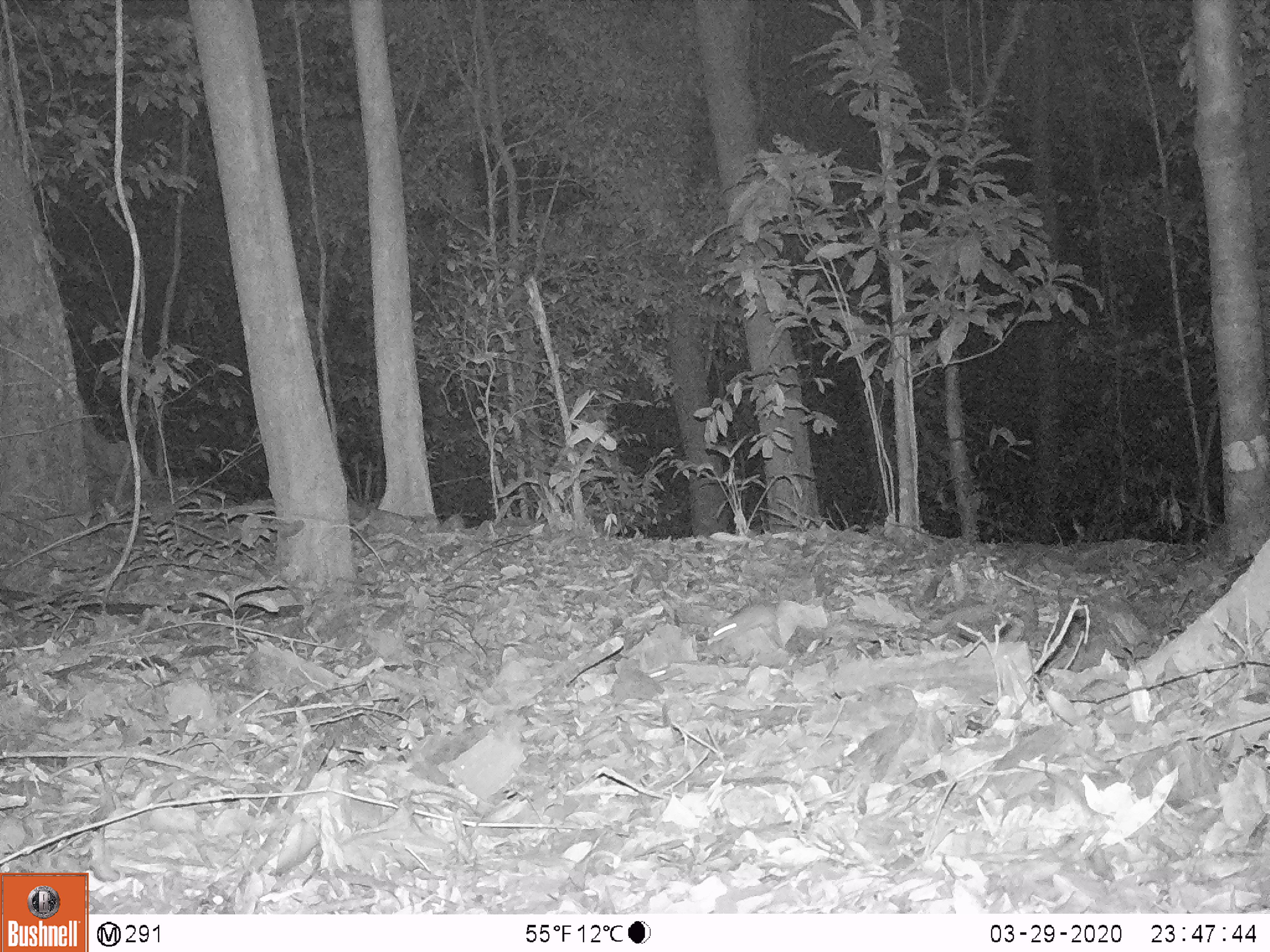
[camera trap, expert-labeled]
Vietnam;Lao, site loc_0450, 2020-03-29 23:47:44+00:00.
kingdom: Animalia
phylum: Chordata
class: Mammalia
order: Rodentia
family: Muridae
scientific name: Muridae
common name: old-world mice and rats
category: unidentified murid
Unidentified murid (old-world mice and rats) (Muridae). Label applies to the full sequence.